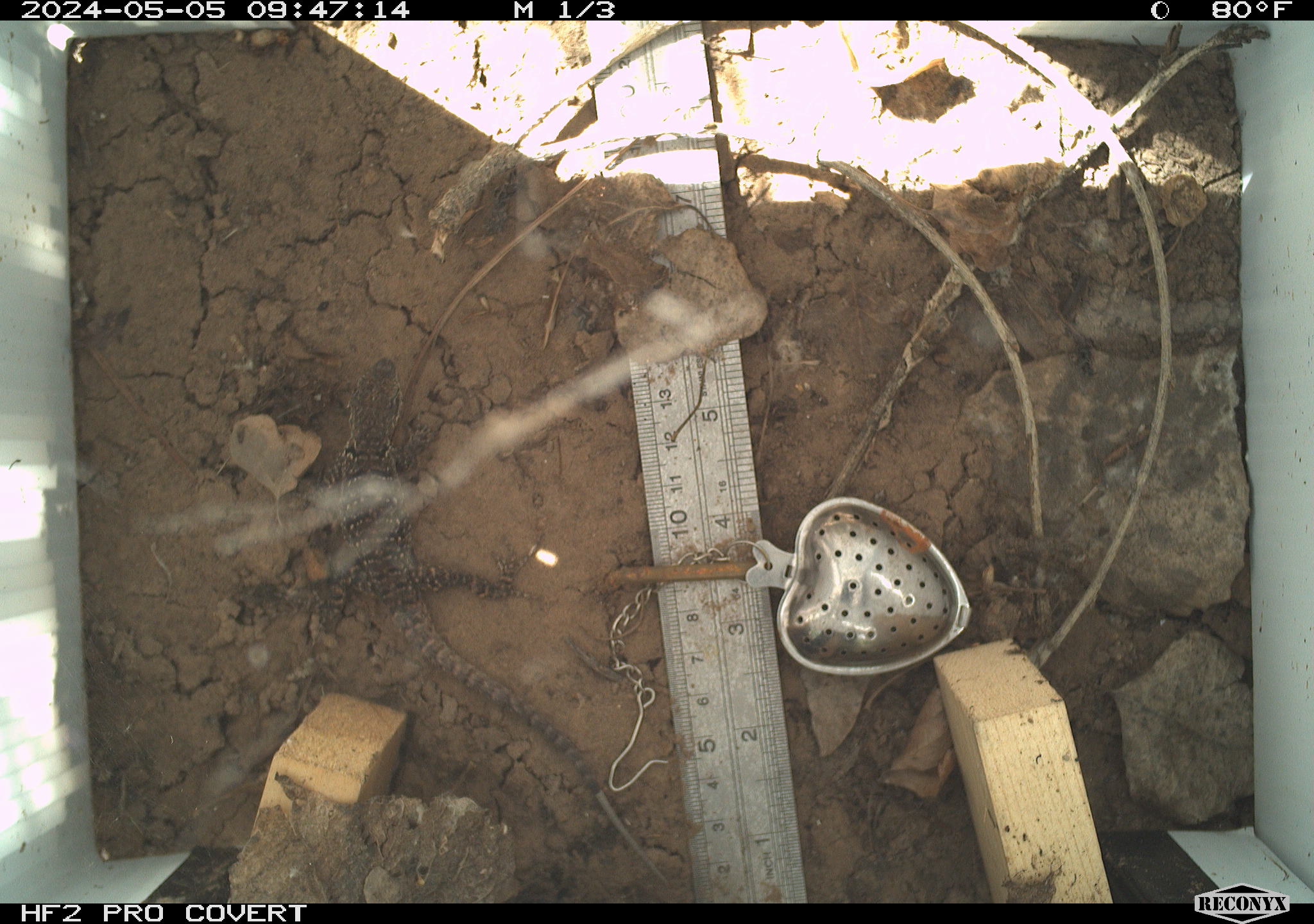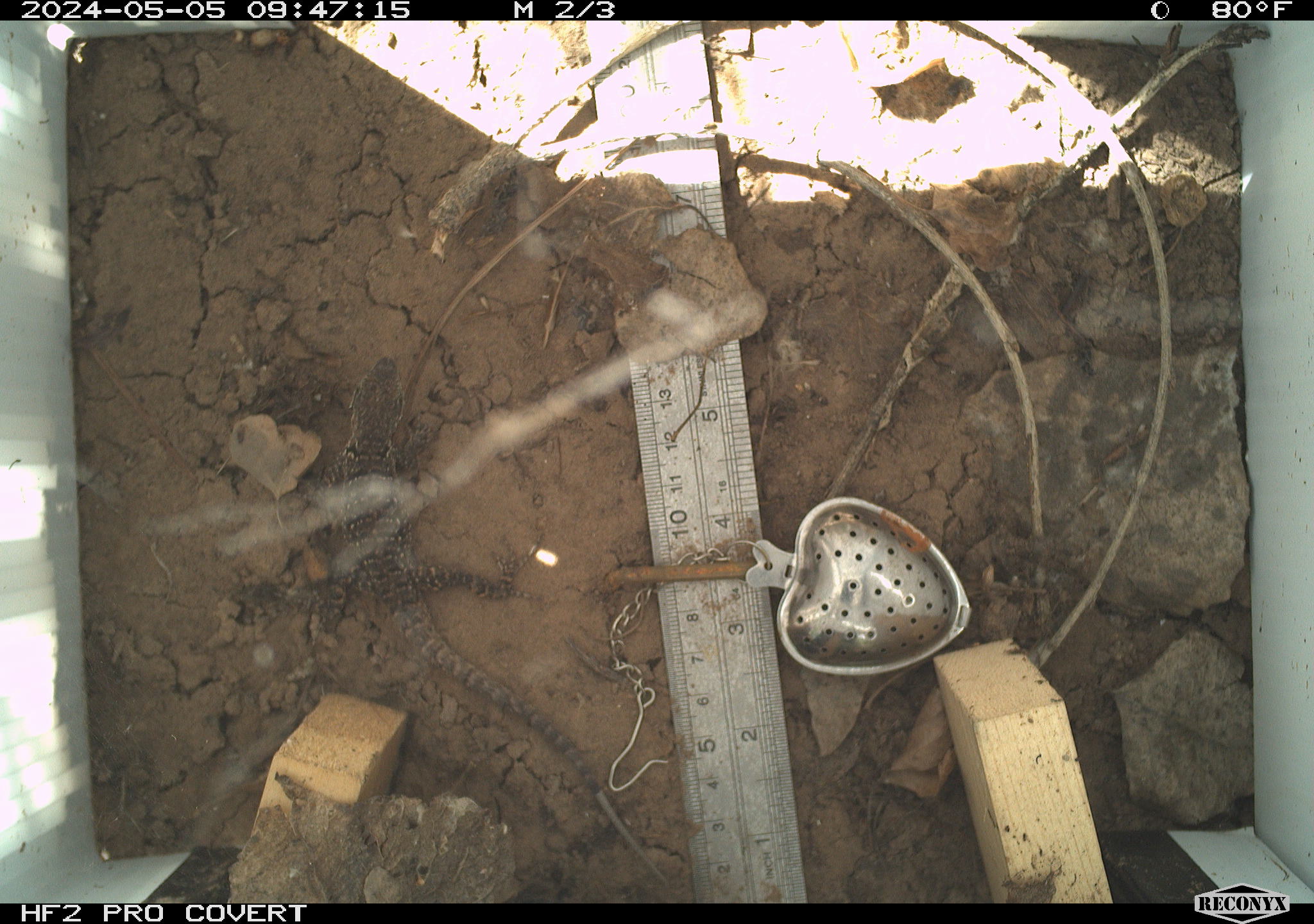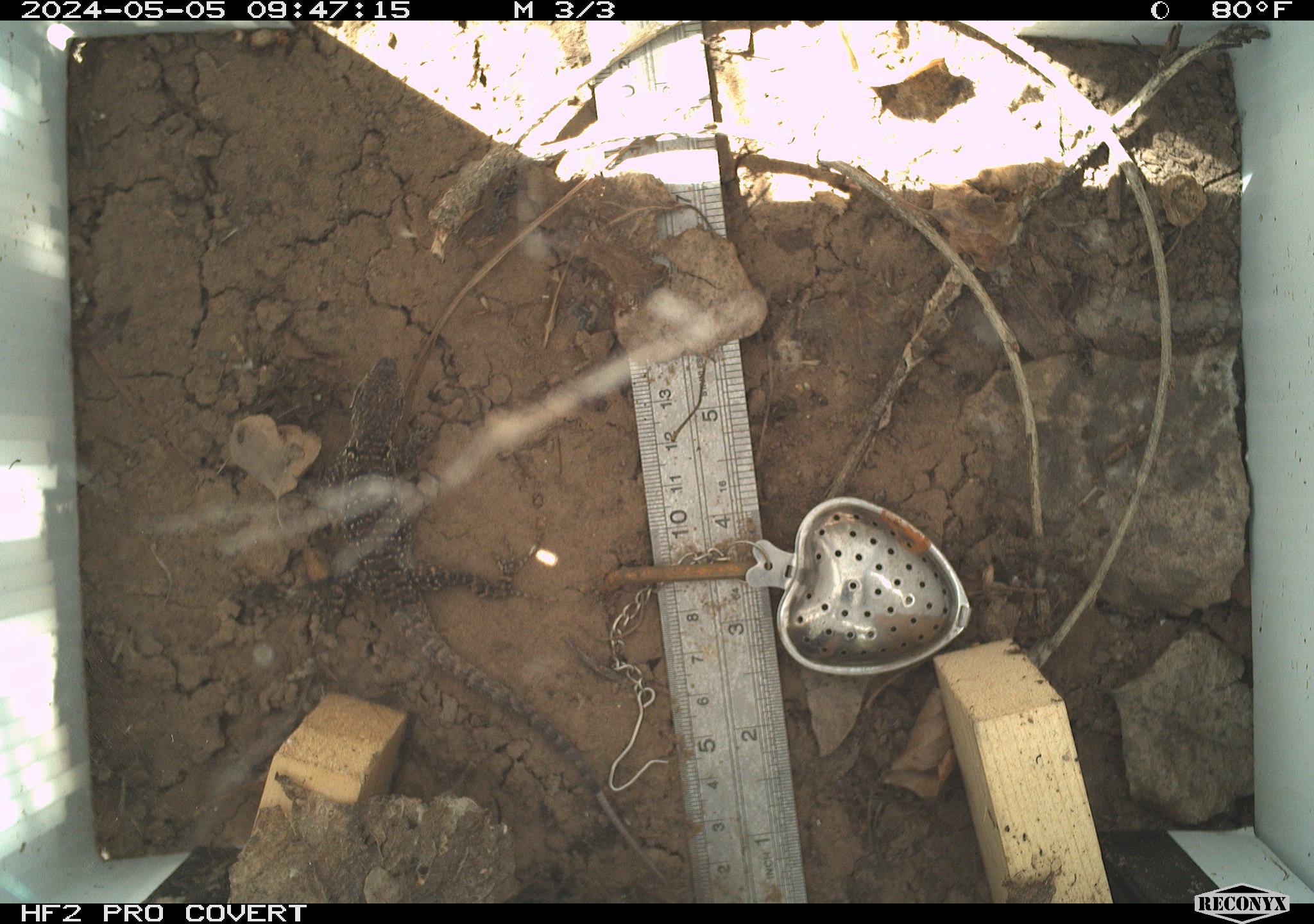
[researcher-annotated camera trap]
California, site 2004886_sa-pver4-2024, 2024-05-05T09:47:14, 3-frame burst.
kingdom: Animalia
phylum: Chordata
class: Reptilia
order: Squamata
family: Phrynosomatidae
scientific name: Phrynosomatidae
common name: phrynosomatid lizards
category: phrynosomatidae family